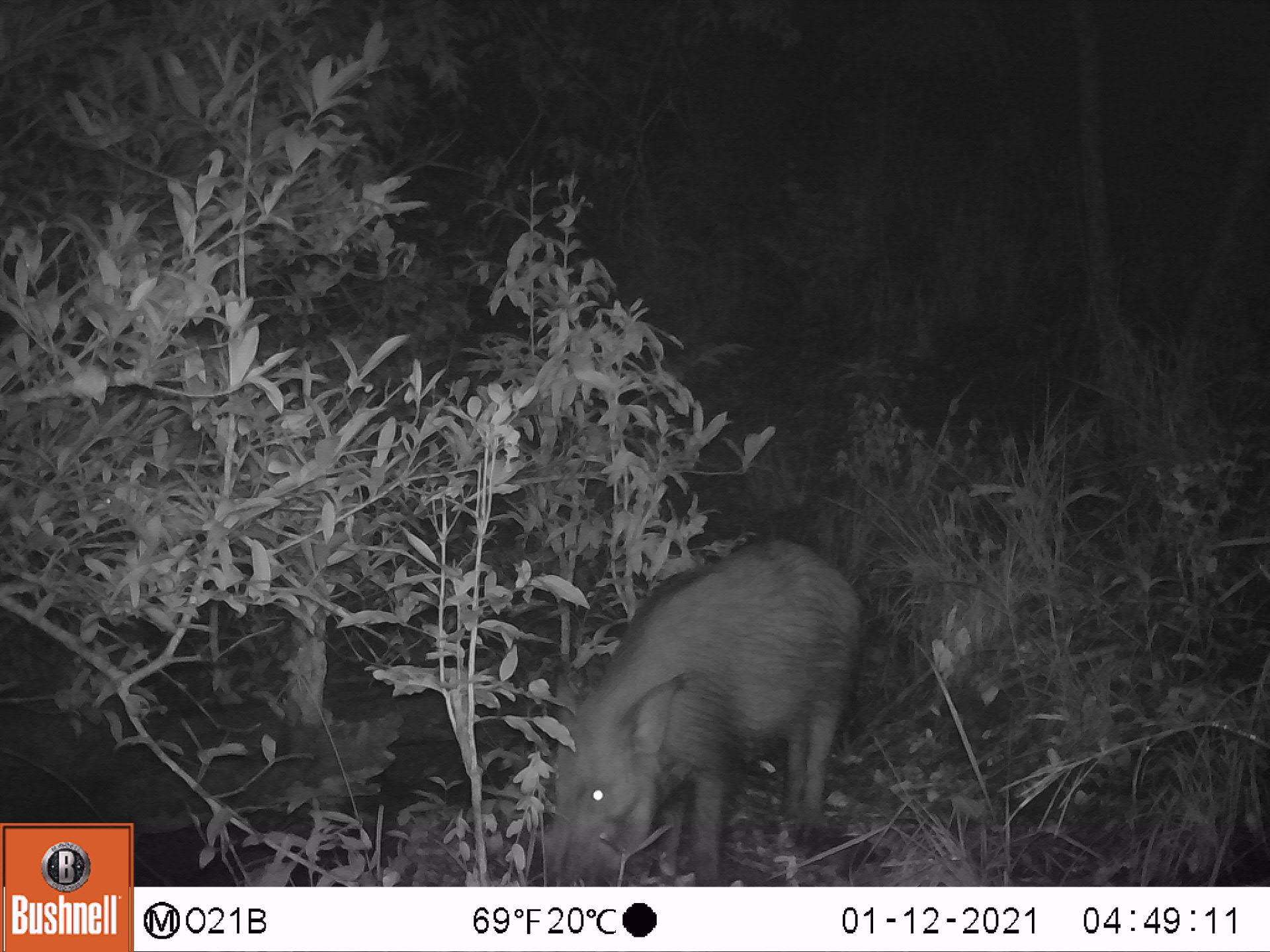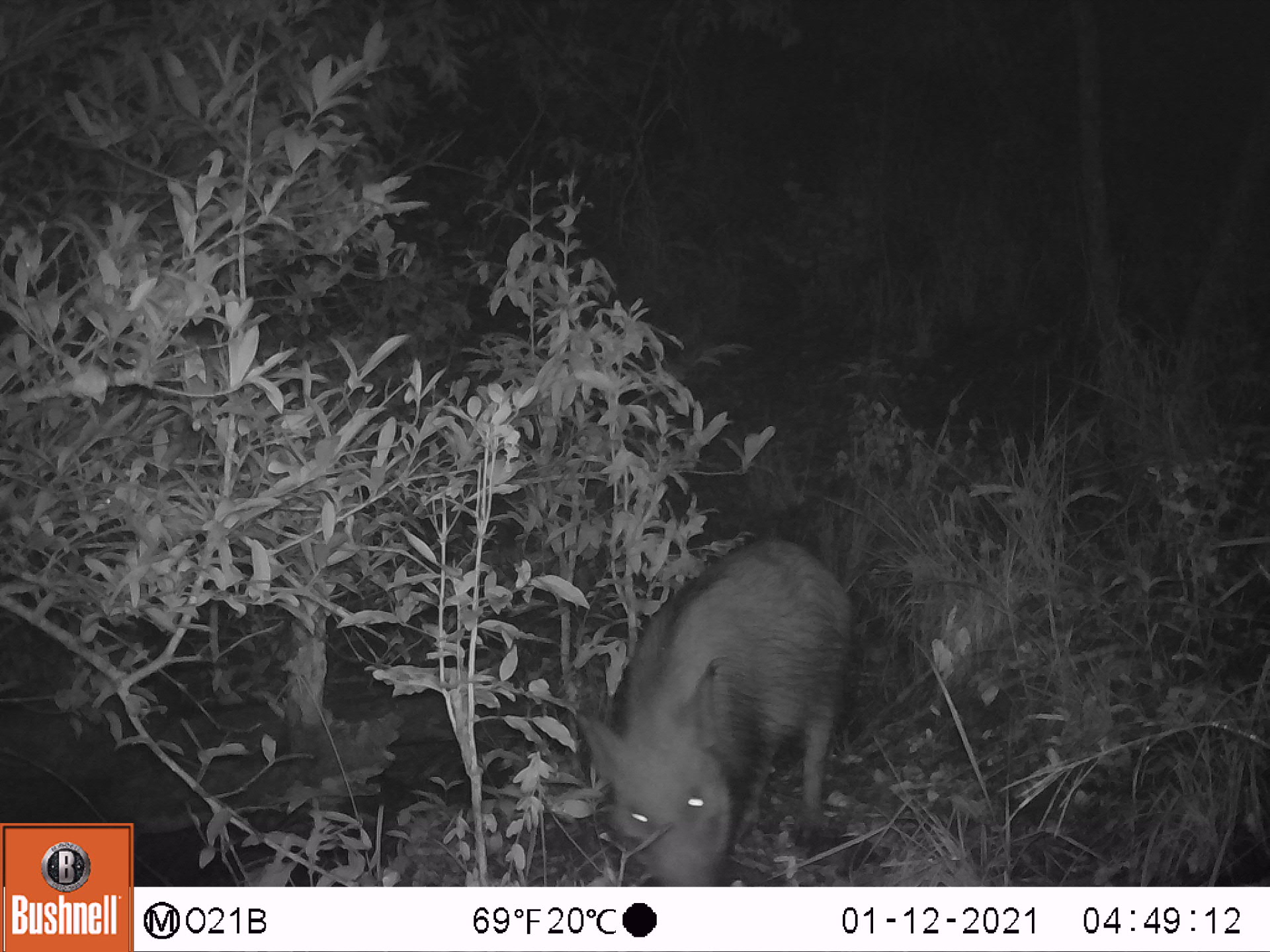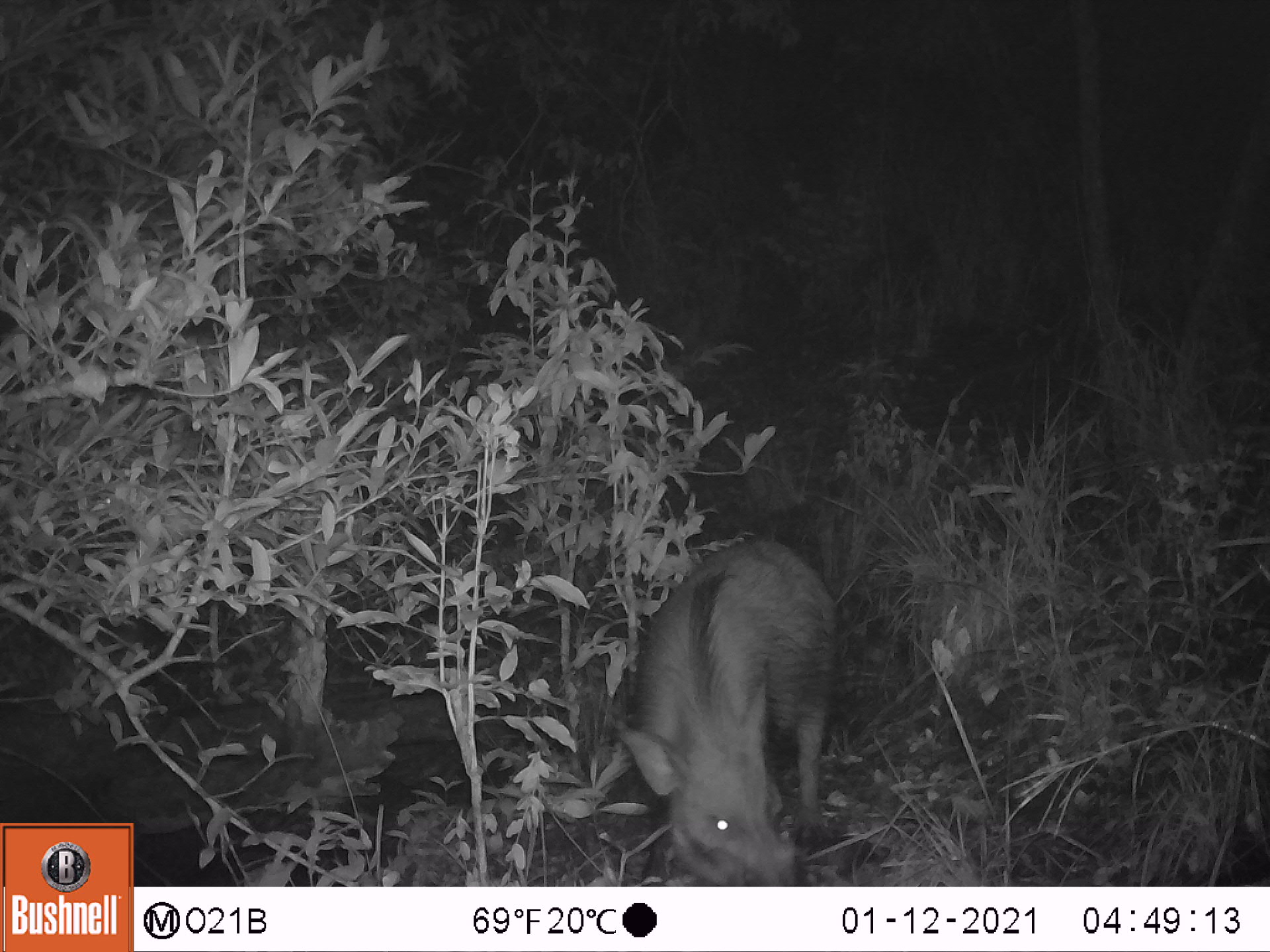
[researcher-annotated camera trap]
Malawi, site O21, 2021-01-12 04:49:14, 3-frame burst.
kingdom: Animalia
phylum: Chordata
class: Mammalia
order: Artiodactyla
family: Suidae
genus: Potamochoerus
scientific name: Potamochoerus larvatus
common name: bushpig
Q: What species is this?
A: Bushpig (Potamochoerus larvatus).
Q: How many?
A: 1.